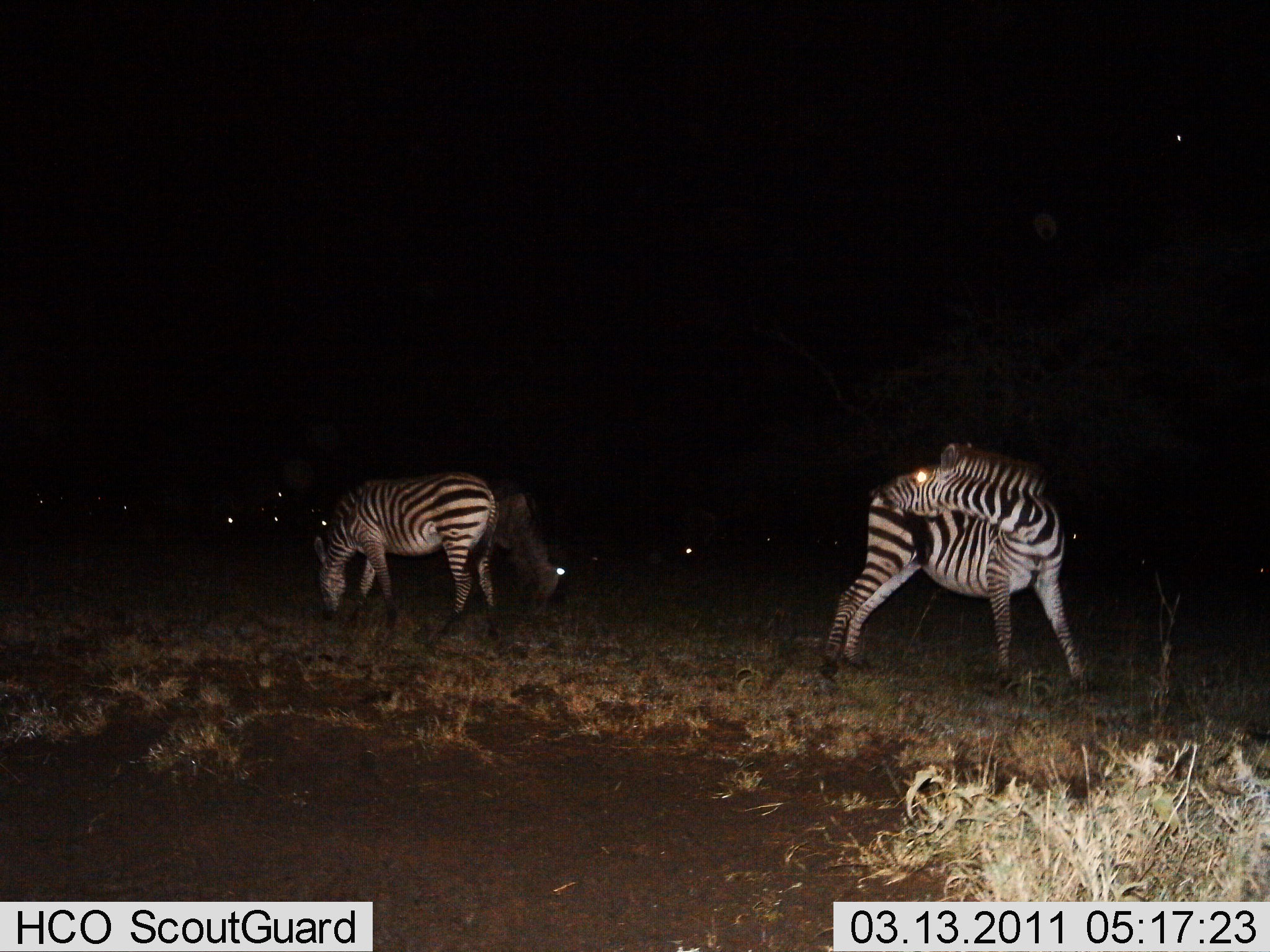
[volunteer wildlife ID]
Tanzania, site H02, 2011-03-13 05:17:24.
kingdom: Animalia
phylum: Chordata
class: Mammalia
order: Perissodactyla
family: Equidae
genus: Equus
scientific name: Equus quagga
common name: plains zebra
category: zebra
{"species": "zebra (plains zebra) (Equus quagga)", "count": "2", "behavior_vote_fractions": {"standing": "73%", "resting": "9%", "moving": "0%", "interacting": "9%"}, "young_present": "0%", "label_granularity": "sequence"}